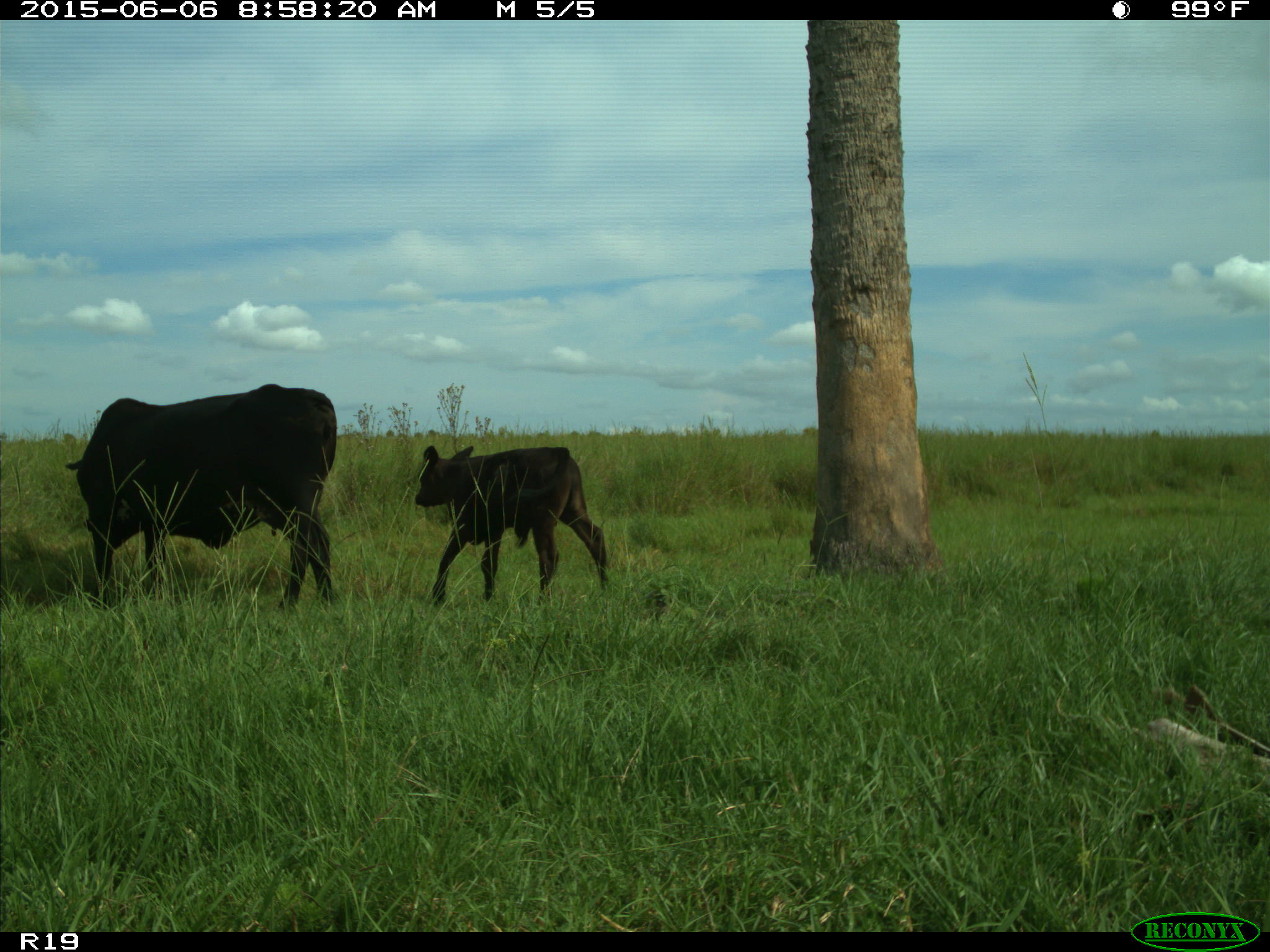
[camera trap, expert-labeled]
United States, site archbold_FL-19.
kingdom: Animalia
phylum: Chordata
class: Mammalia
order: Artiodactyla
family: Bovidae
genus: Bos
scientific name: Bos taurus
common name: domestic cow